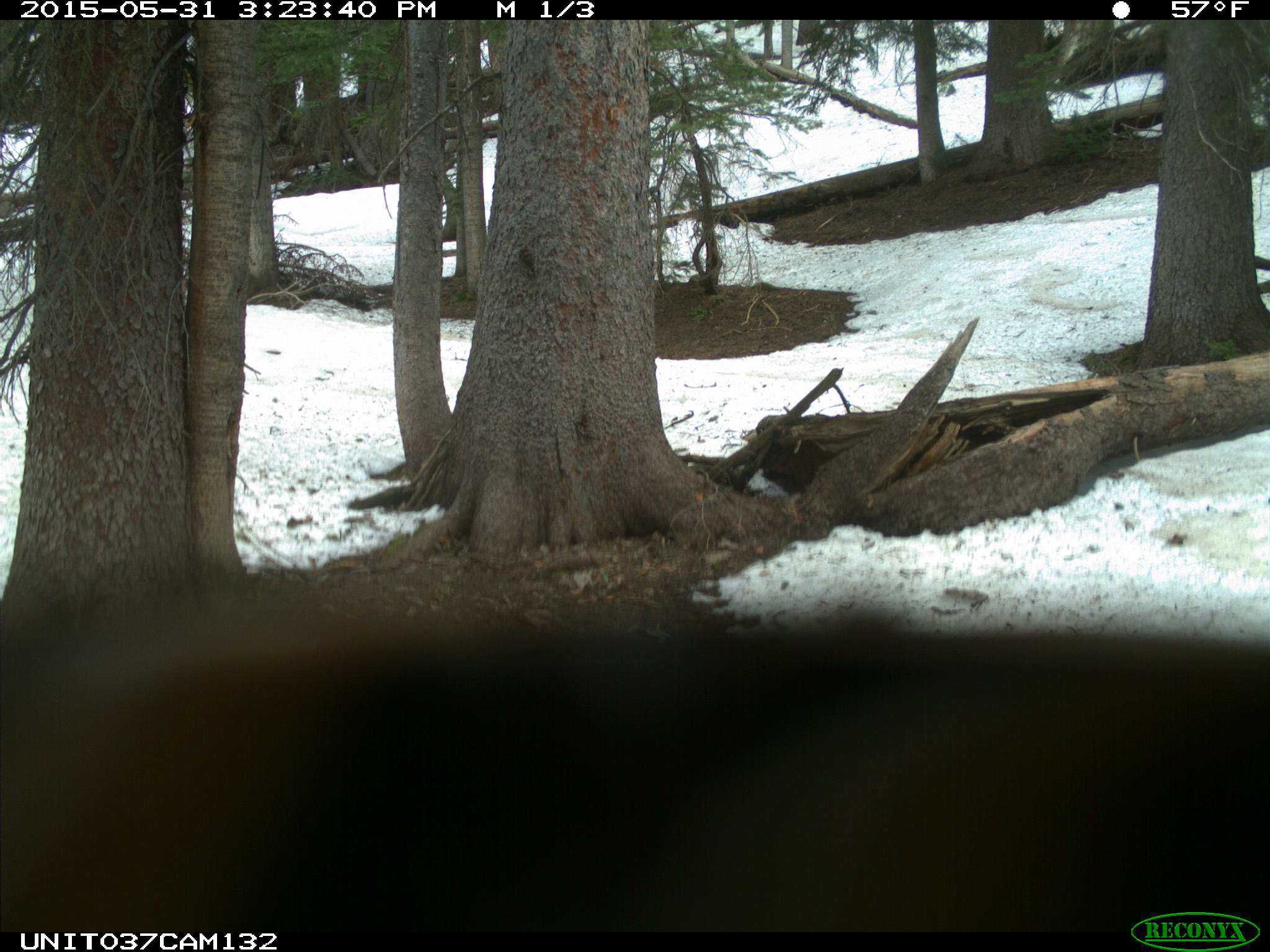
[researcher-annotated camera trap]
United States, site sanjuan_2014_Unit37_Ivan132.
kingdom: Animalia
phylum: Chordata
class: Mammalia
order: Carnivora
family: Ursidae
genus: Ursus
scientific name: Ursus americanus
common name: american black bear